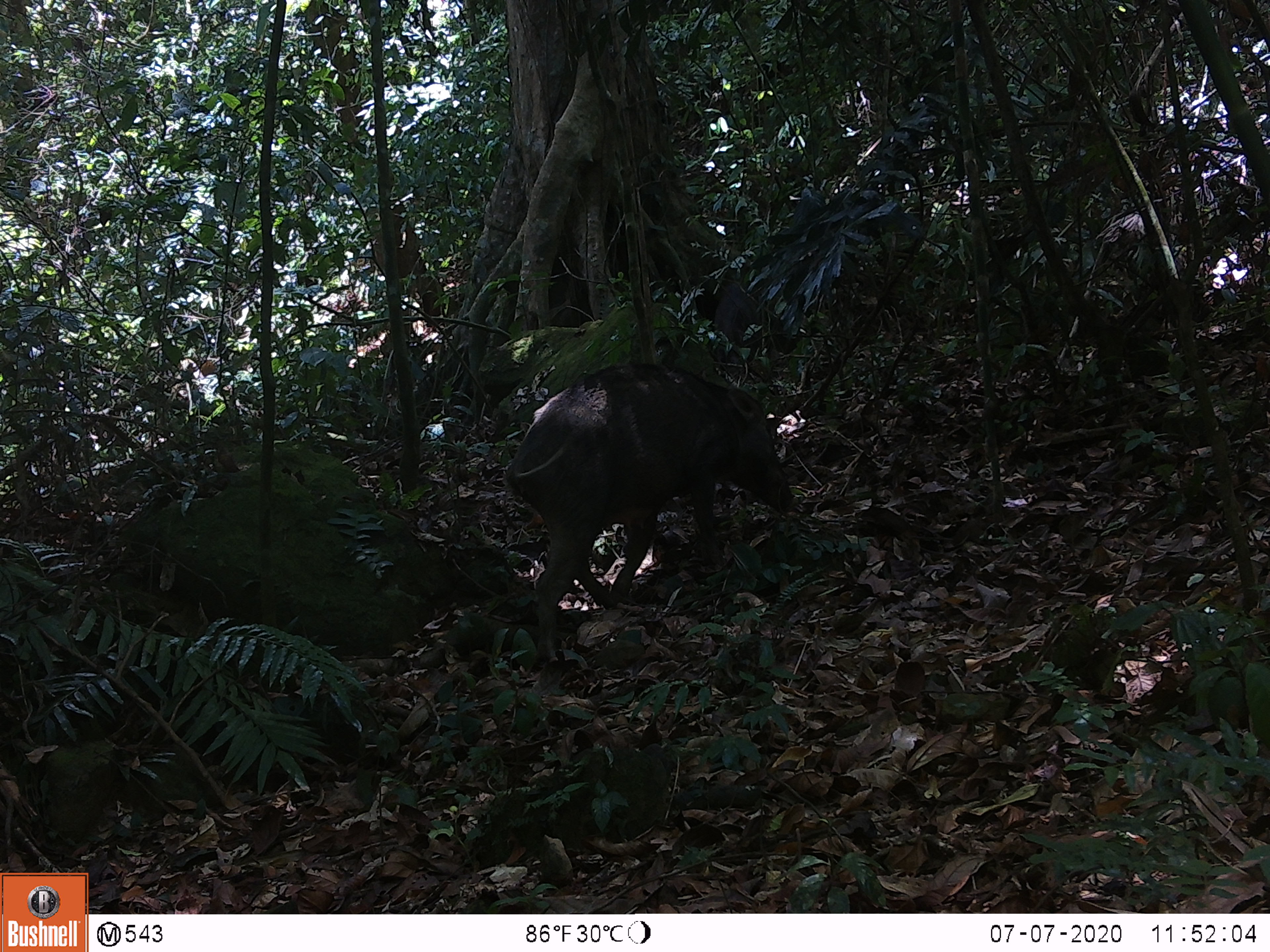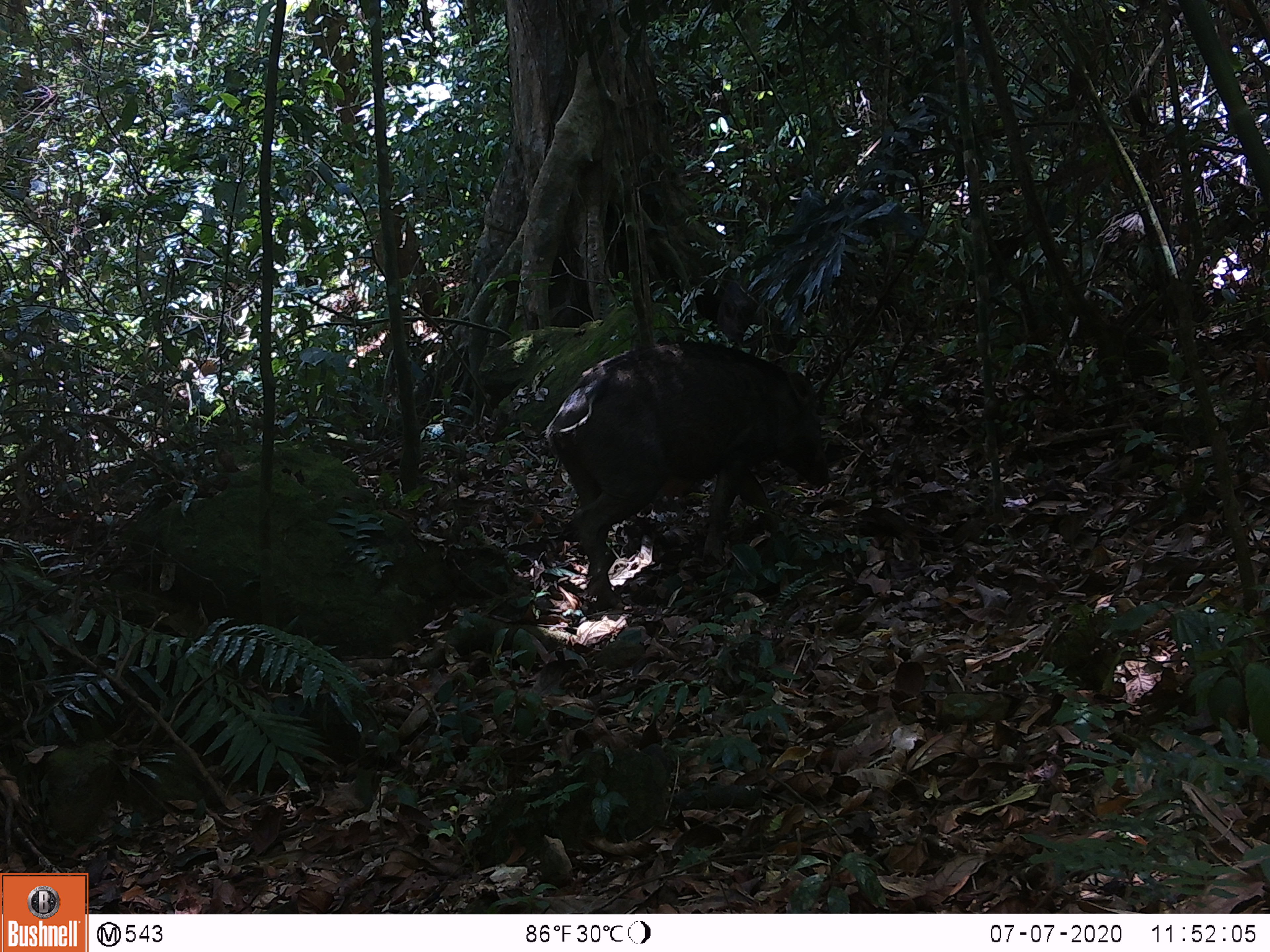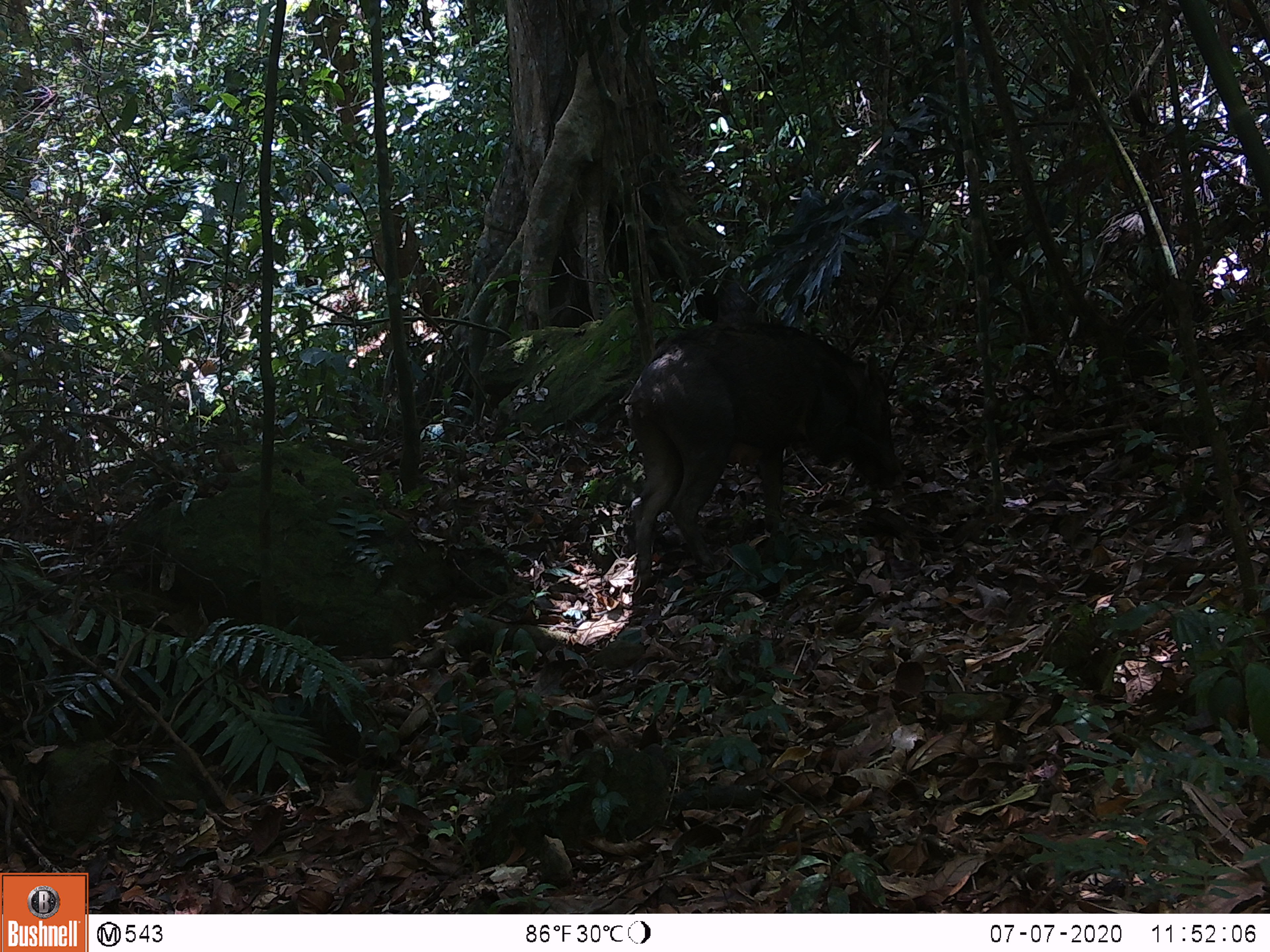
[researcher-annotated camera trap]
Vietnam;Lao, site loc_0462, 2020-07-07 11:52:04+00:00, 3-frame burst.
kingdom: Animalia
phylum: Chordata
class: Mammalia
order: Artiodactyla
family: Suidae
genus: Sus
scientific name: Sus scrofa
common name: eurasian wild pig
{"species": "eurasian wild pig (Sus scrofa)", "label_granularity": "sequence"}